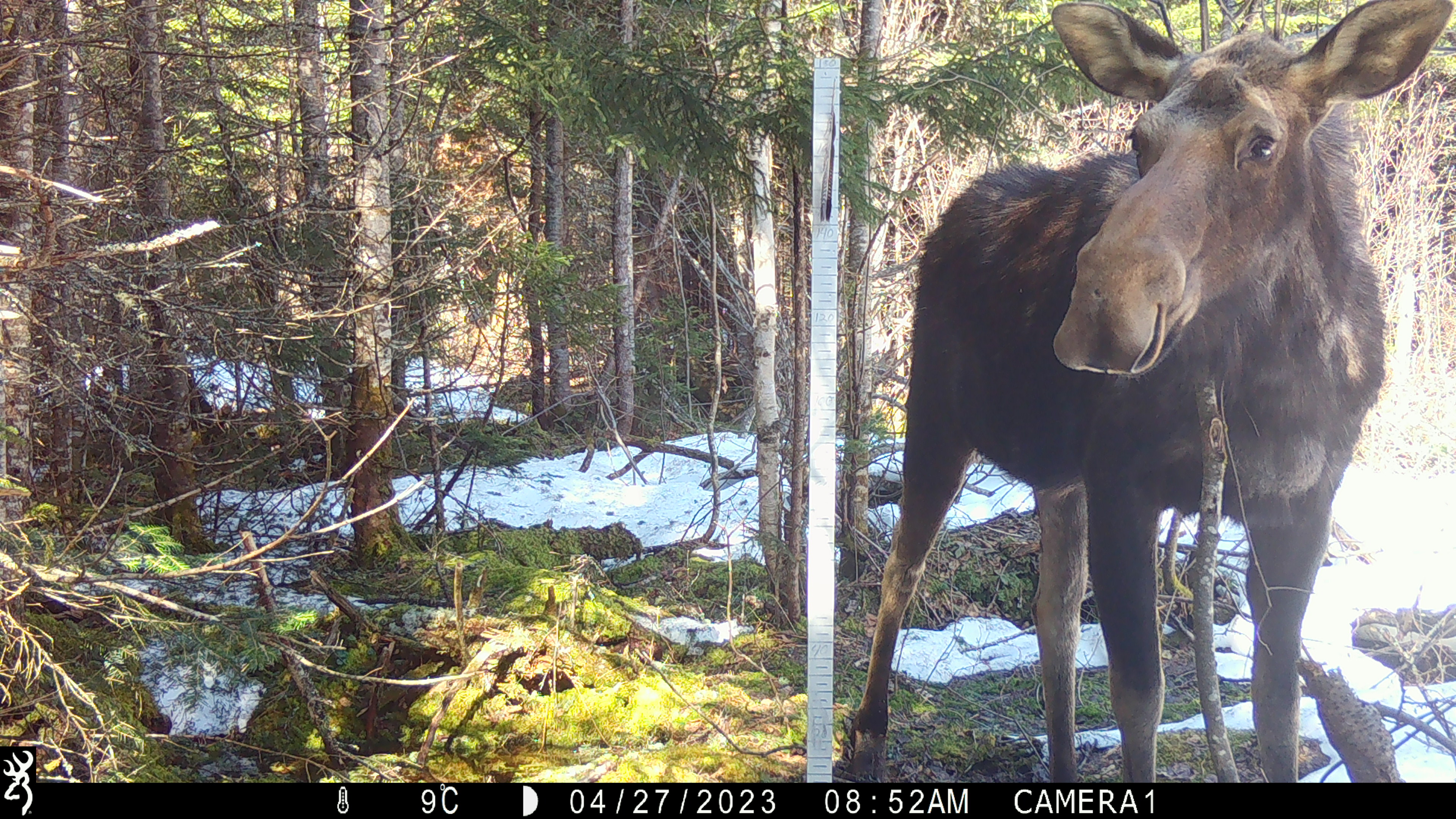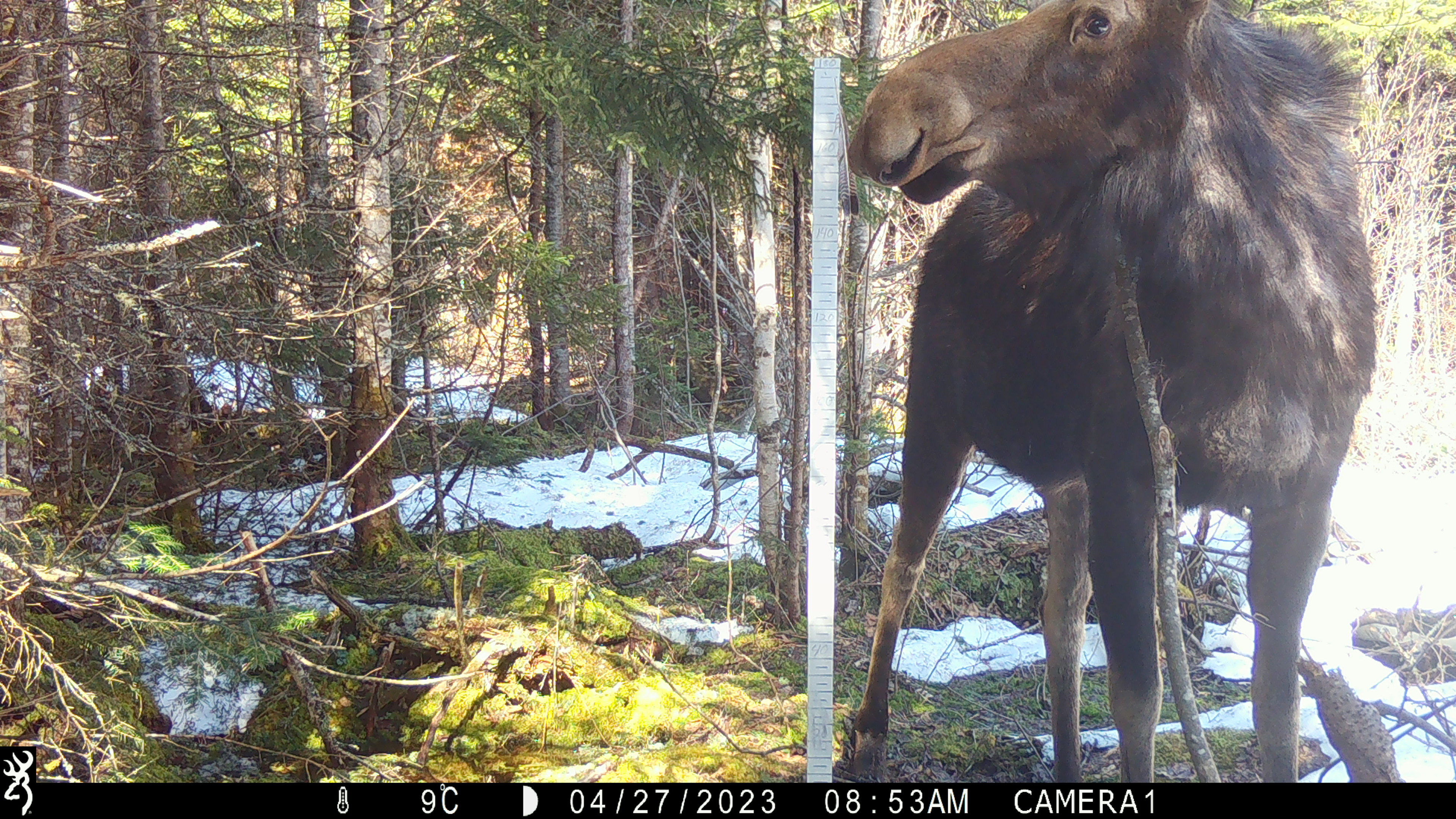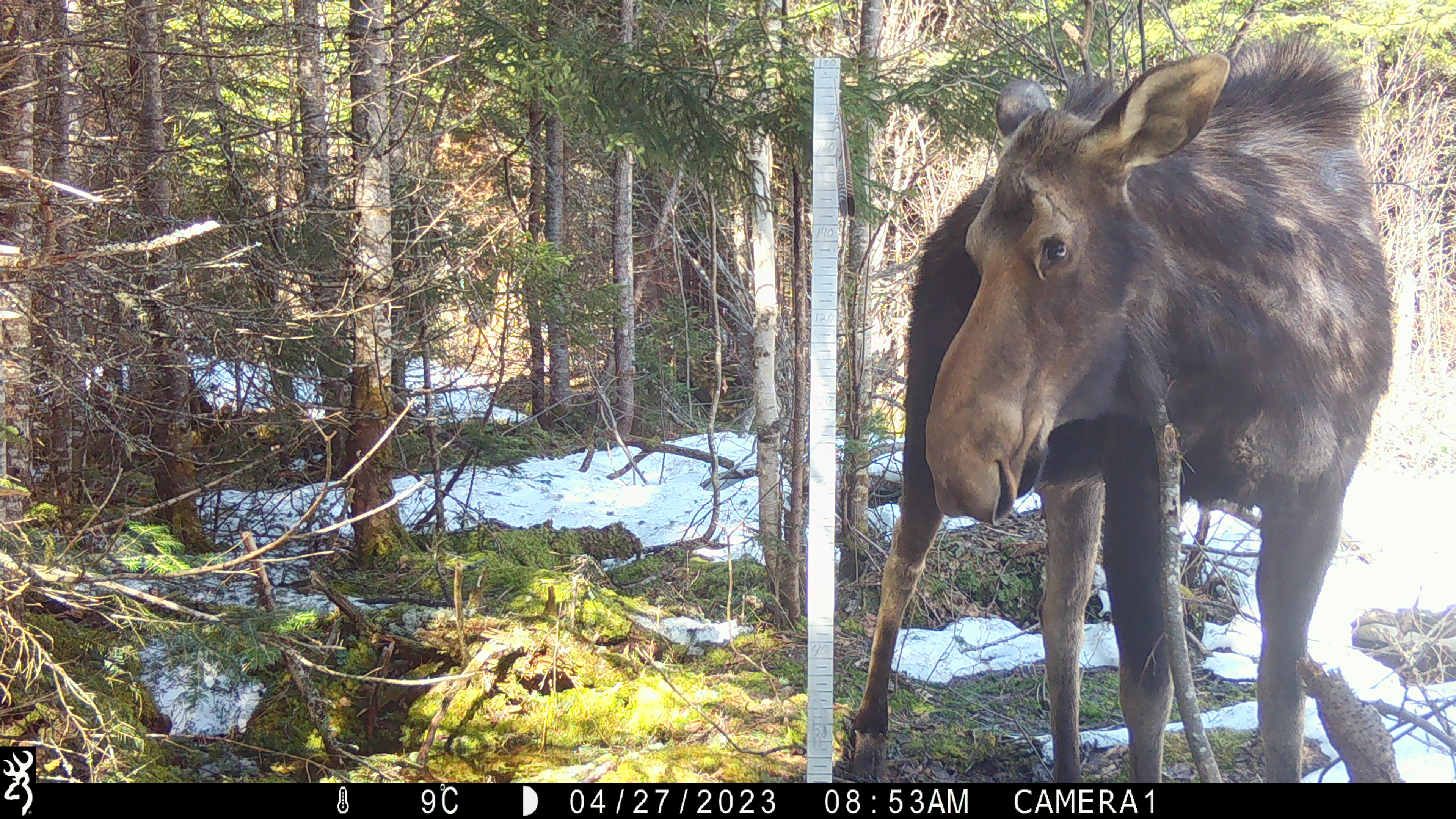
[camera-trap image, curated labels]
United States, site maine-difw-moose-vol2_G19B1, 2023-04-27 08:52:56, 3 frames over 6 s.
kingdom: Animalia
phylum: Chordata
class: Mammalia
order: Artiodactyla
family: Cervidae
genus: Alces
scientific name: Alces alces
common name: moose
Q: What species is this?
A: Moose (Alces alces).